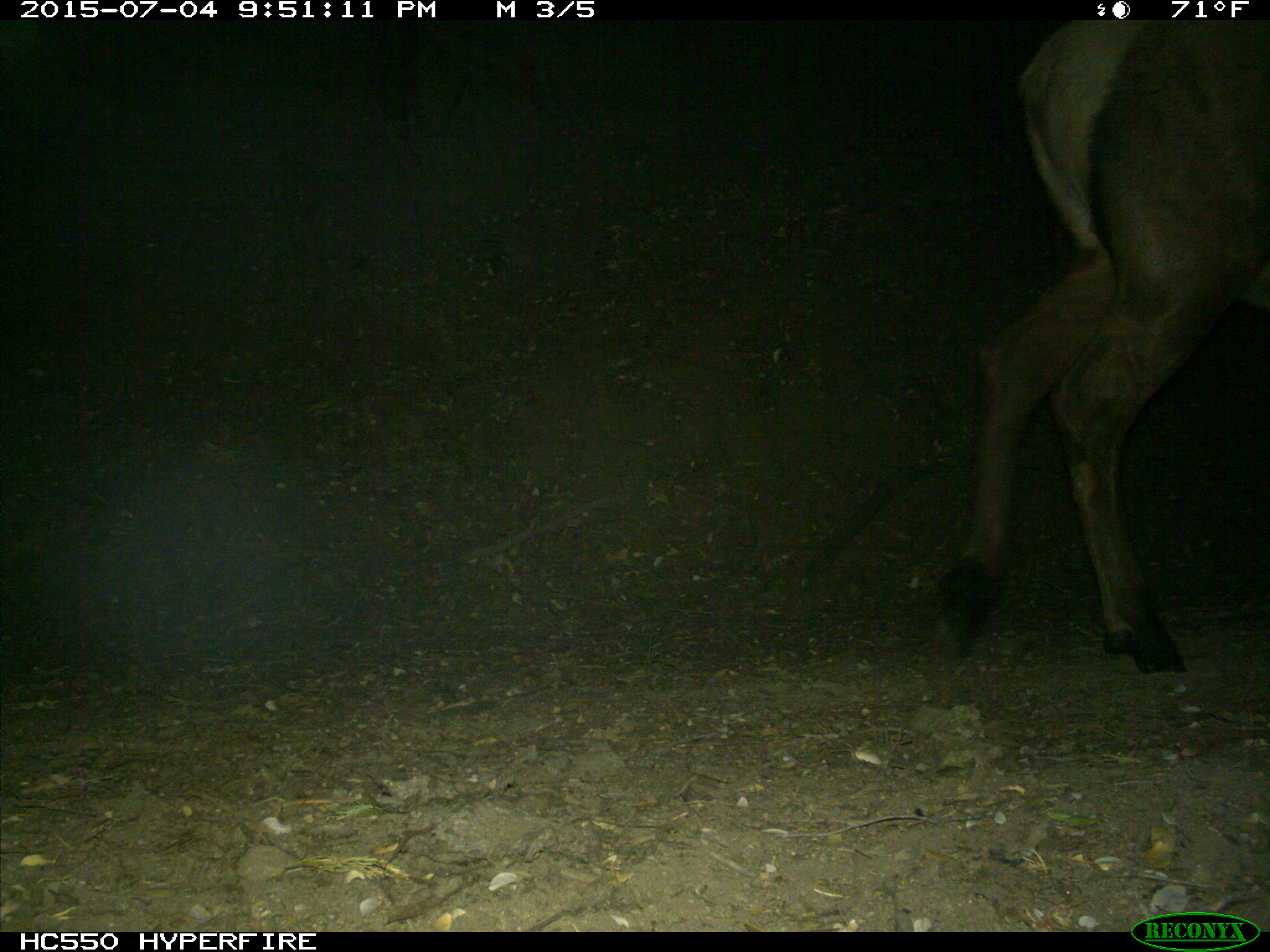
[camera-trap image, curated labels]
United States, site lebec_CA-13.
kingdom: Animalia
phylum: Chordata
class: Mammalia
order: Artiodactyla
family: Cervidae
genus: Cervus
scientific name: Cervus canadensis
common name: elk